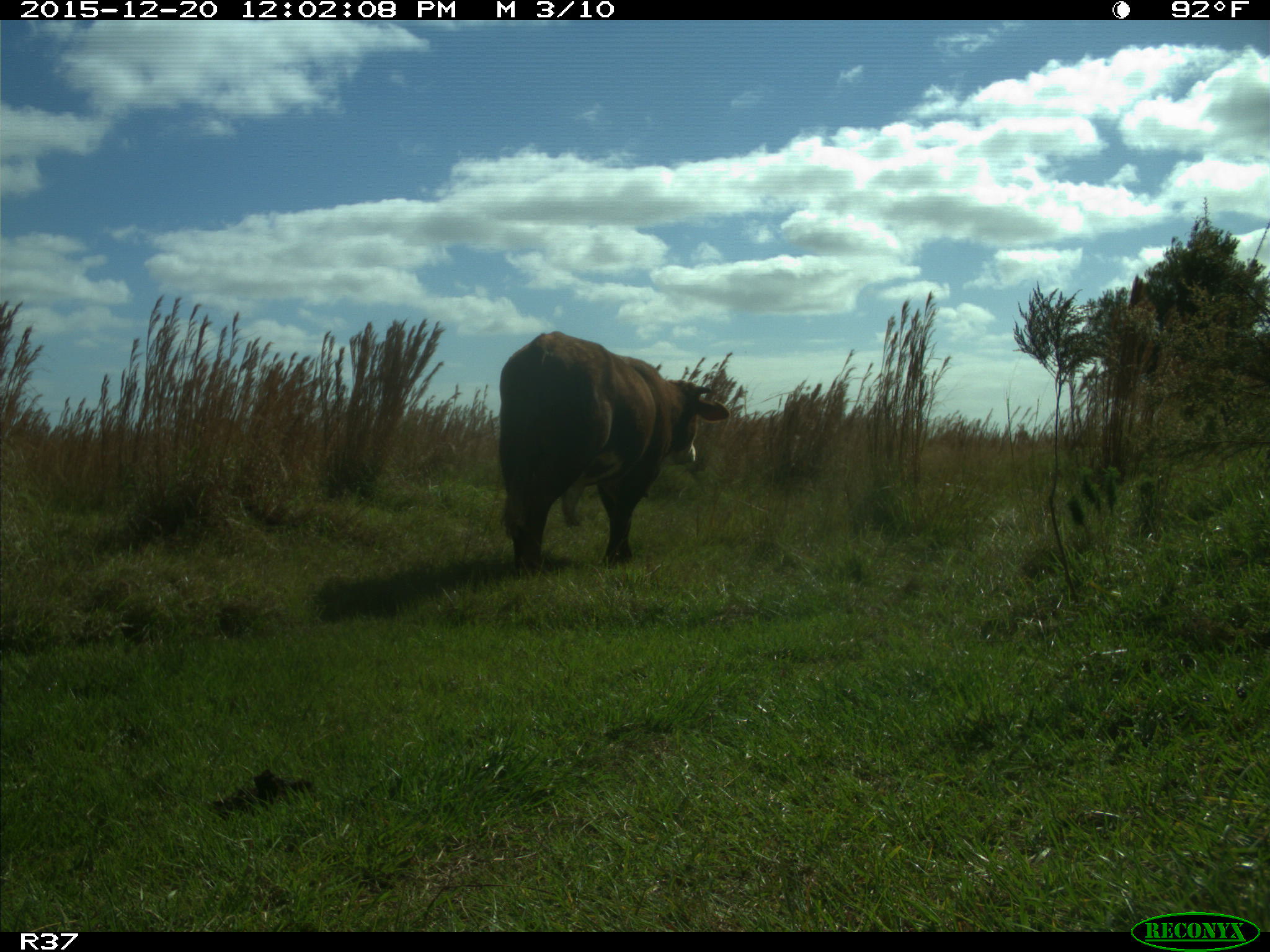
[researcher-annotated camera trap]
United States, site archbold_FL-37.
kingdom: Animalia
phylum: Chordata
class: Mammalia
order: Artiodactyla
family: Bovidae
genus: Bos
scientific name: Bos taurus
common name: domestic cow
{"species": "Bos taurus (domestic cow)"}